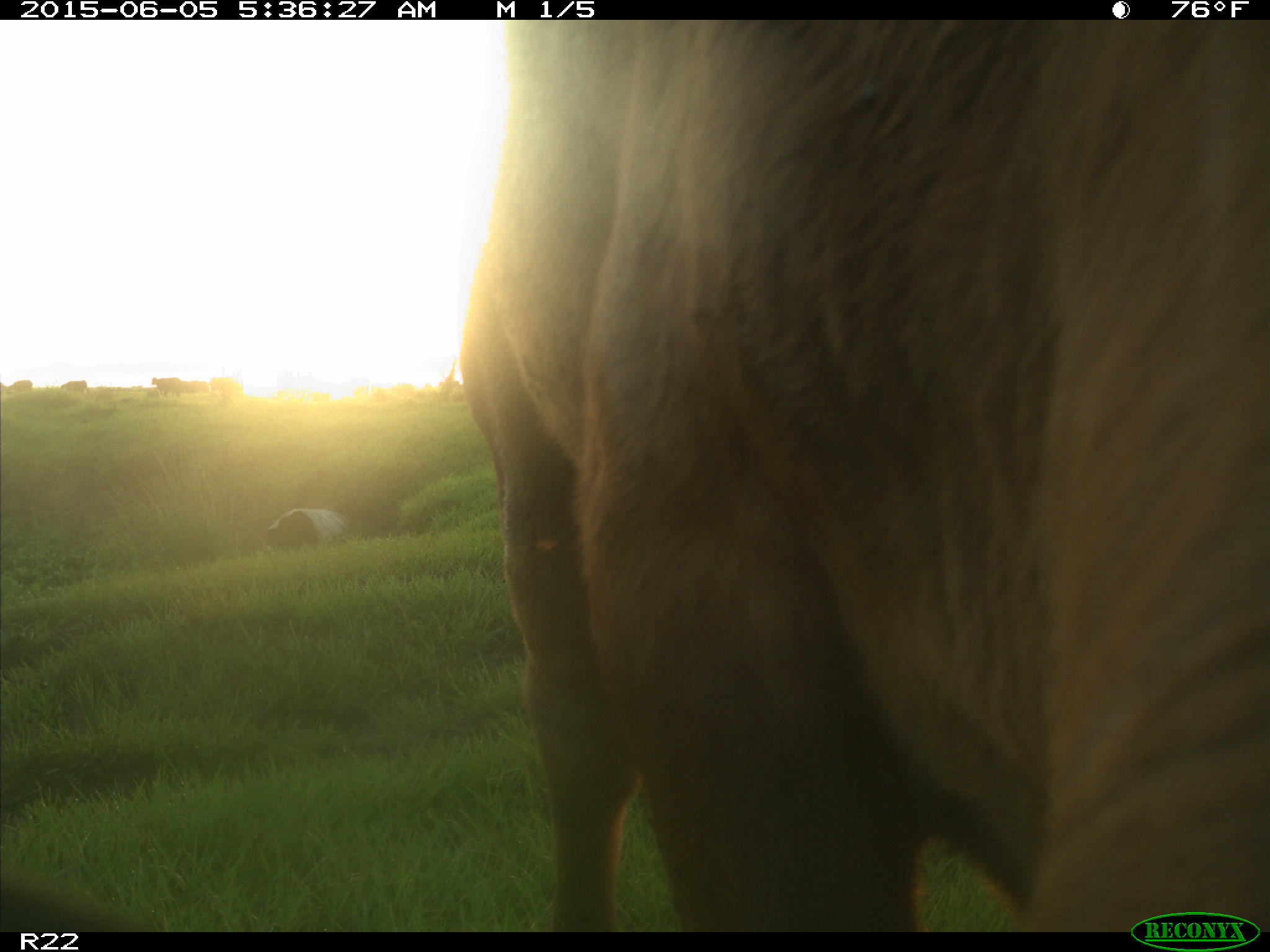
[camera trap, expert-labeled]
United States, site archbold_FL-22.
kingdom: Animalia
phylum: Chordata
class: Mammalia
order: Artiodactyla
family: Bovidae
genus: Bos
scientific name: Bos taurus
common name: domestic cow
Bos taurus (domestic cow).